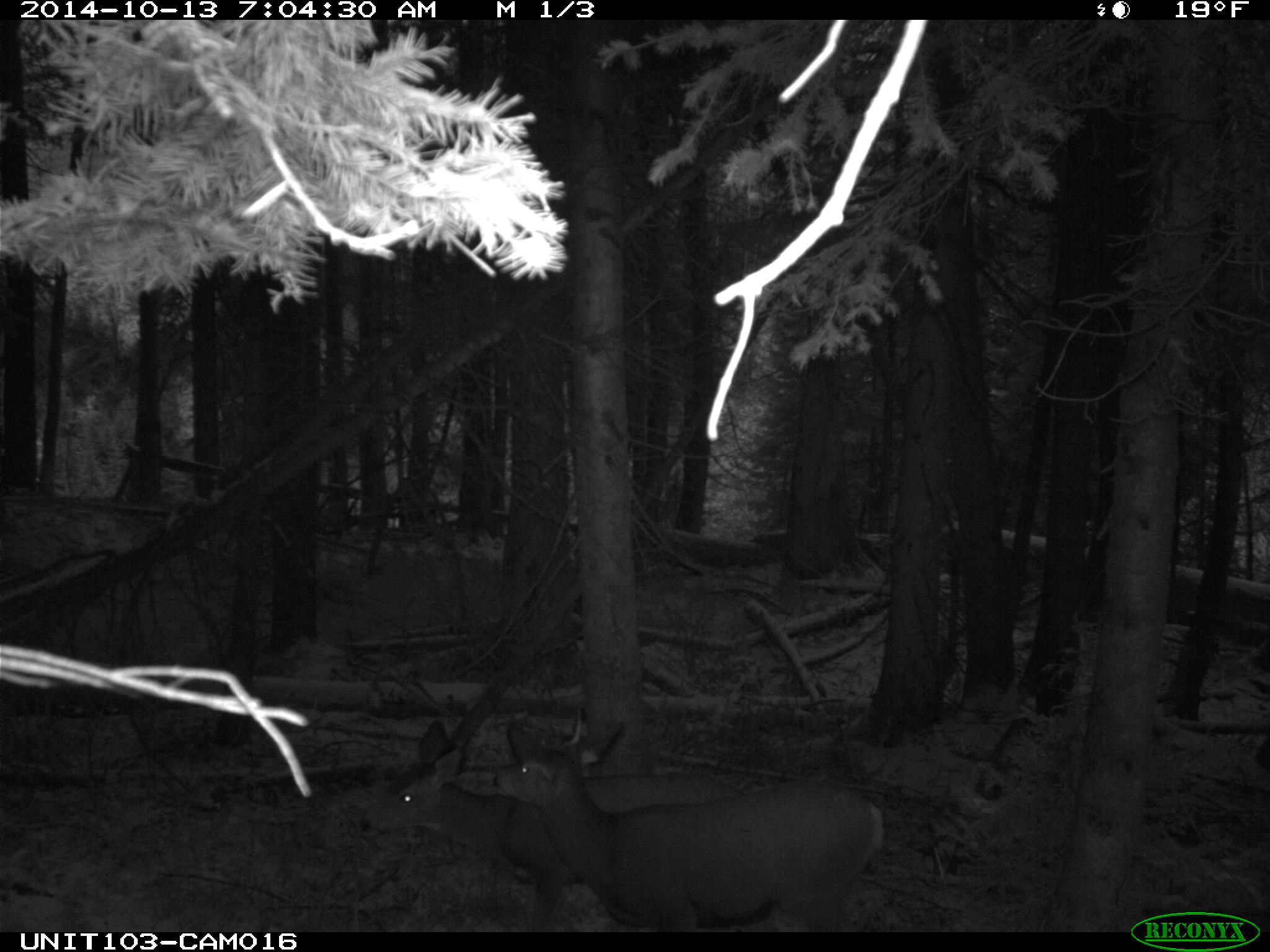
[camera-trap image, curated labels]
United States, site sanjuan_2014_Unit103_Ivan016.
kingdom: Animalia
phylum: Chordata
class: Mammalia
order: Artiodactyla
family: Cervidae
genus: Odocoileus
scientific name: Odocoileus hemionus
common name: mule deer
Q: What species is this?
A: Odocoileus hemionus (mule deer).